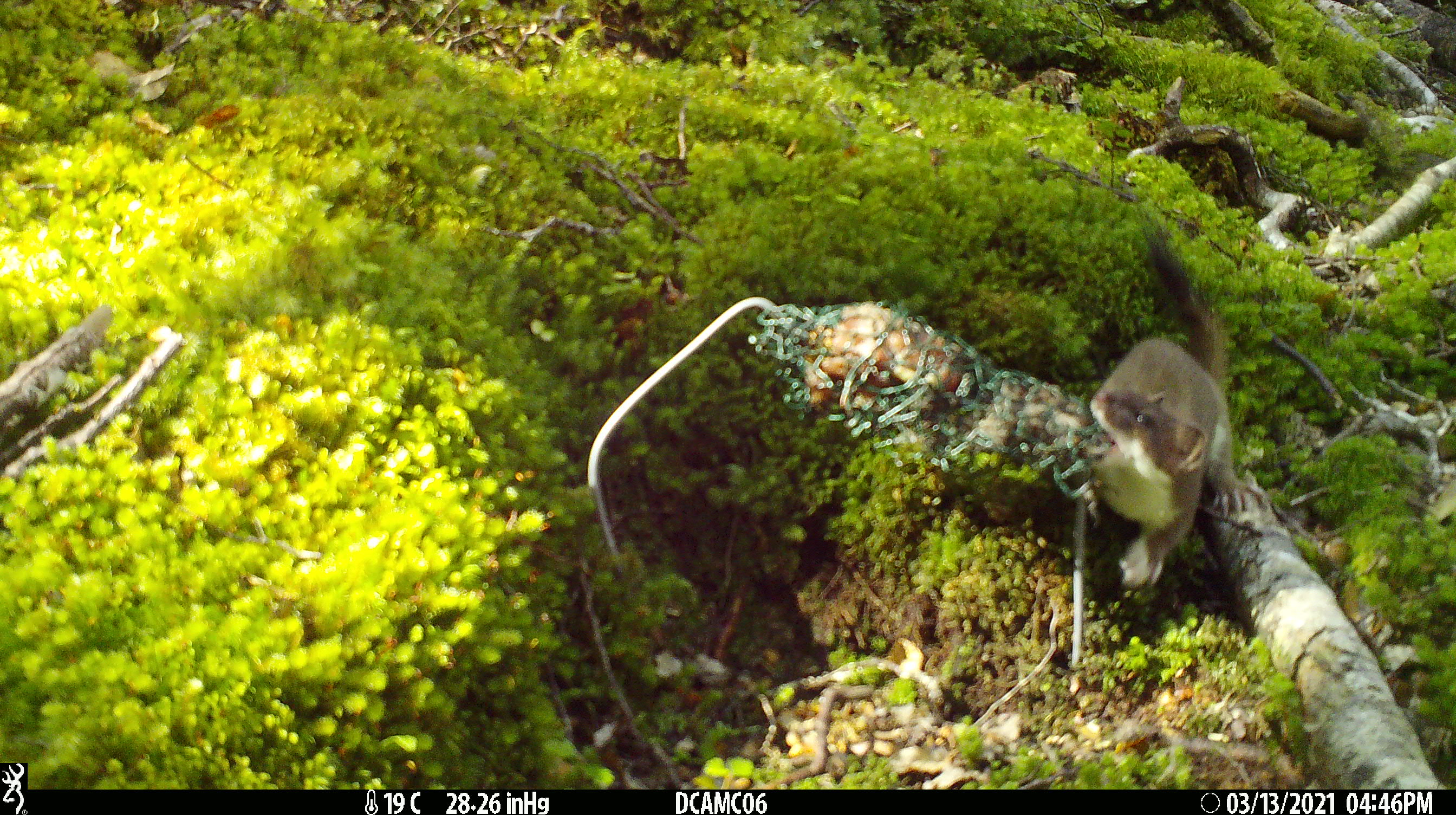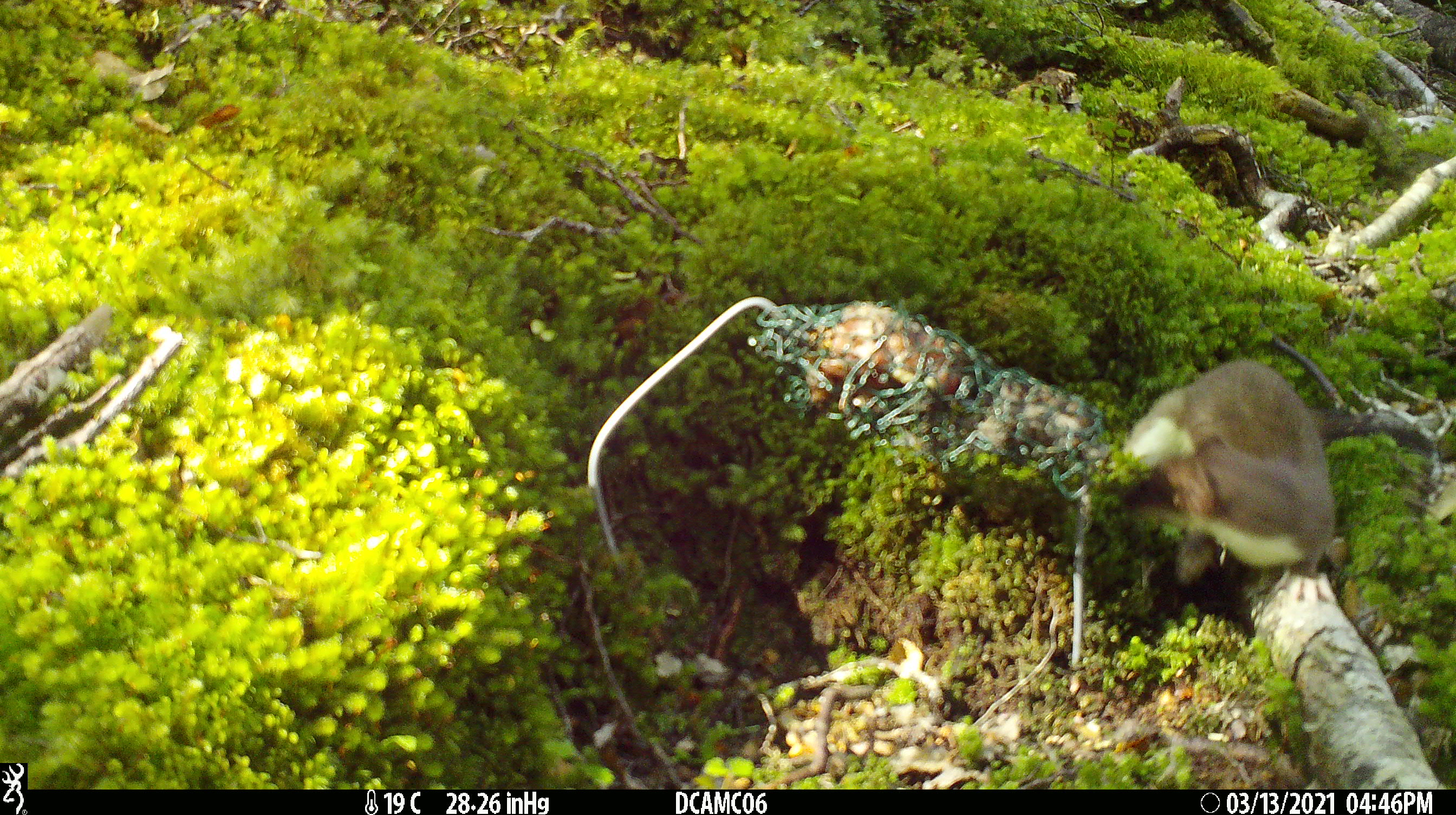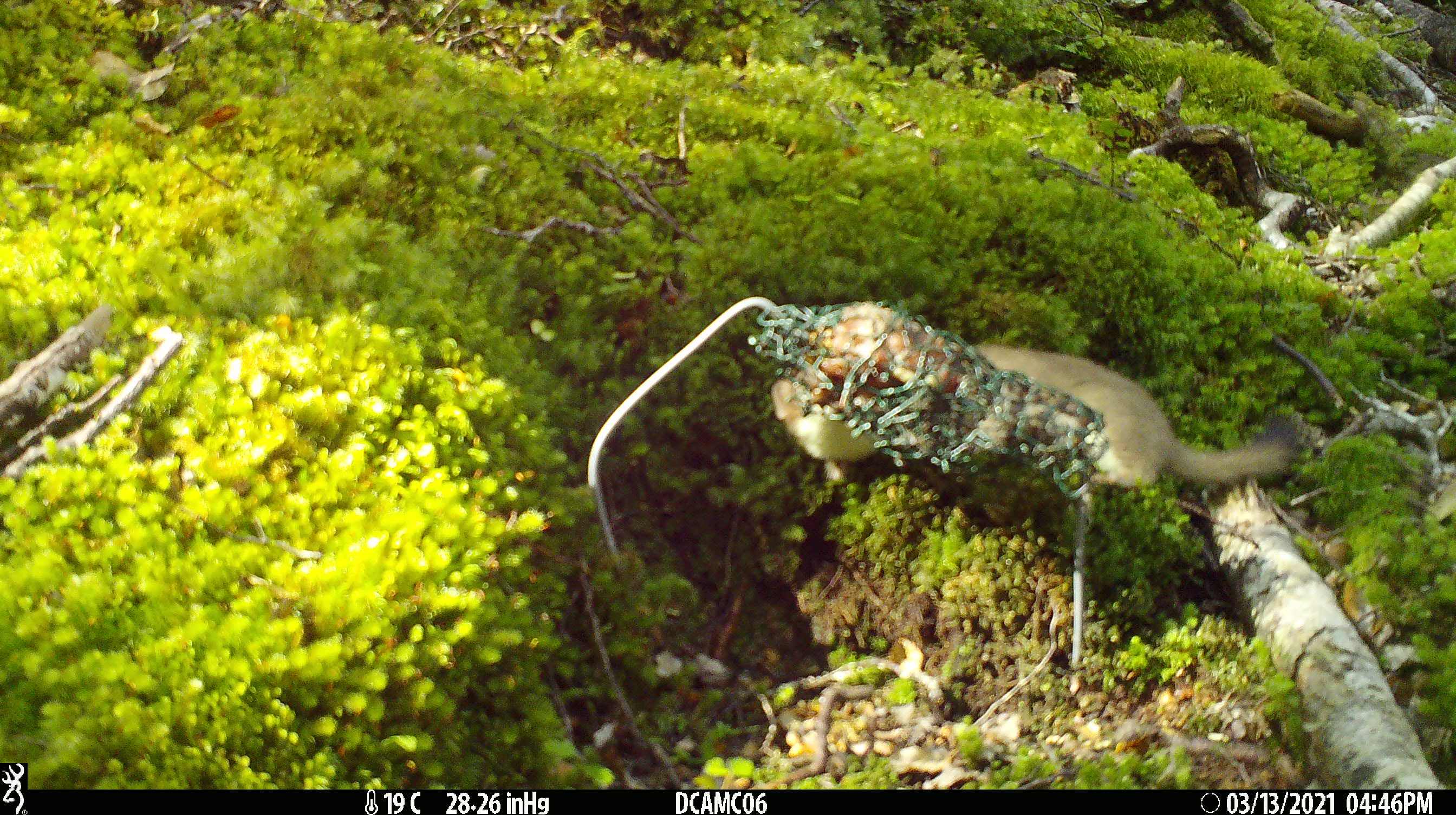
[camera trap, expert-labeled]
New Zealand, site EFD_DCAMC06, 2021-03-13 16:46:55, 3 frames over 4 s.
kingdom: Animalia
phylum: Chordata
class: Mammalia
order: Carnivora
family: Mustelidae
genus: Mustela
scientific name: Mustela erminea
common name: stoat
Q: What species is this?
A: Stoat (Mustela erminea).